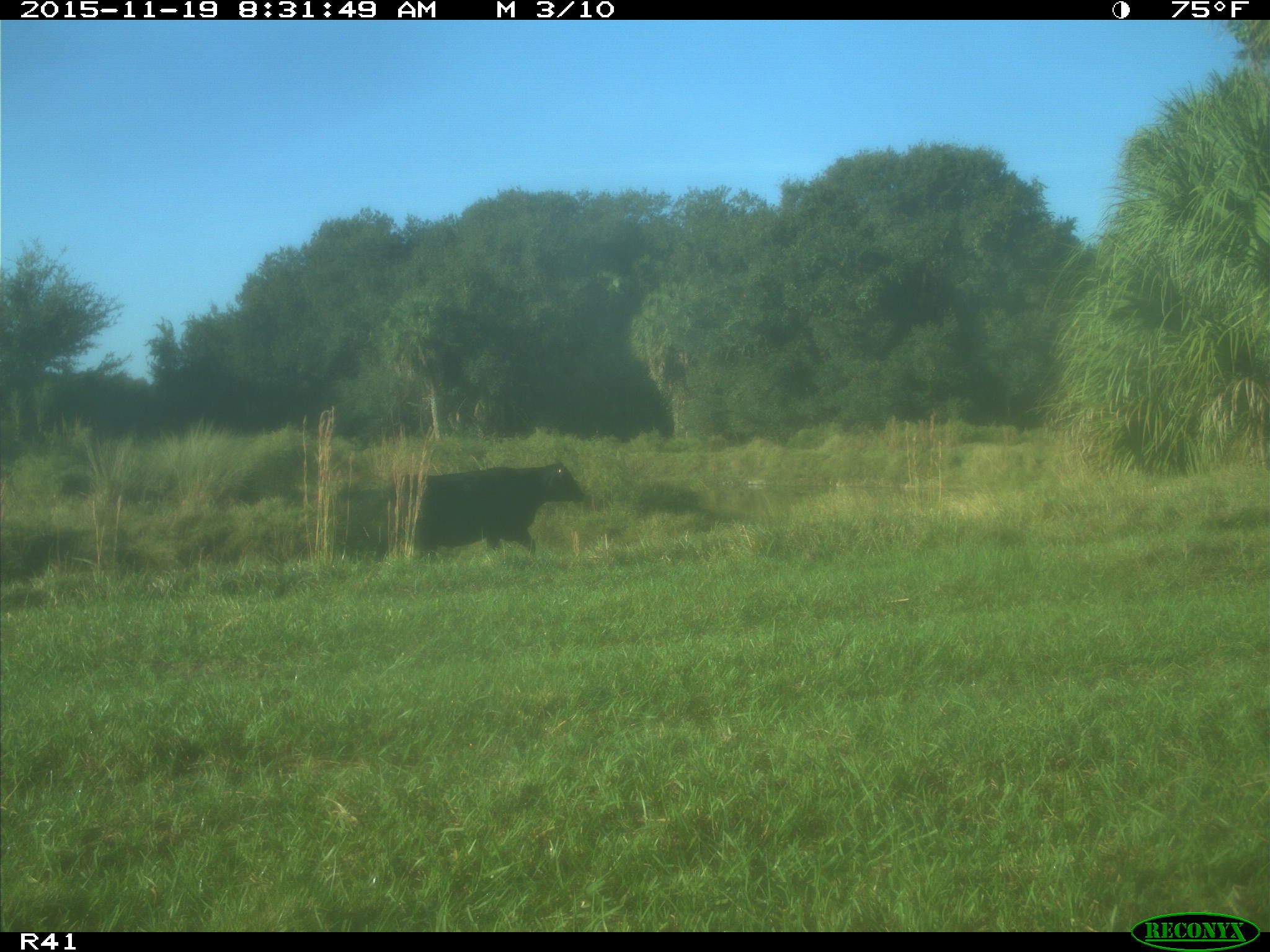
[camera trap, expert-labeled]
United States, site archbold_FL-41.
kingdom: Animalia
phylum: Chordata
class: Mammalia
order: Artiodactyla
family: Bovidae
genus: Bos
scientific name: Bos taurus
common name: domestic cow